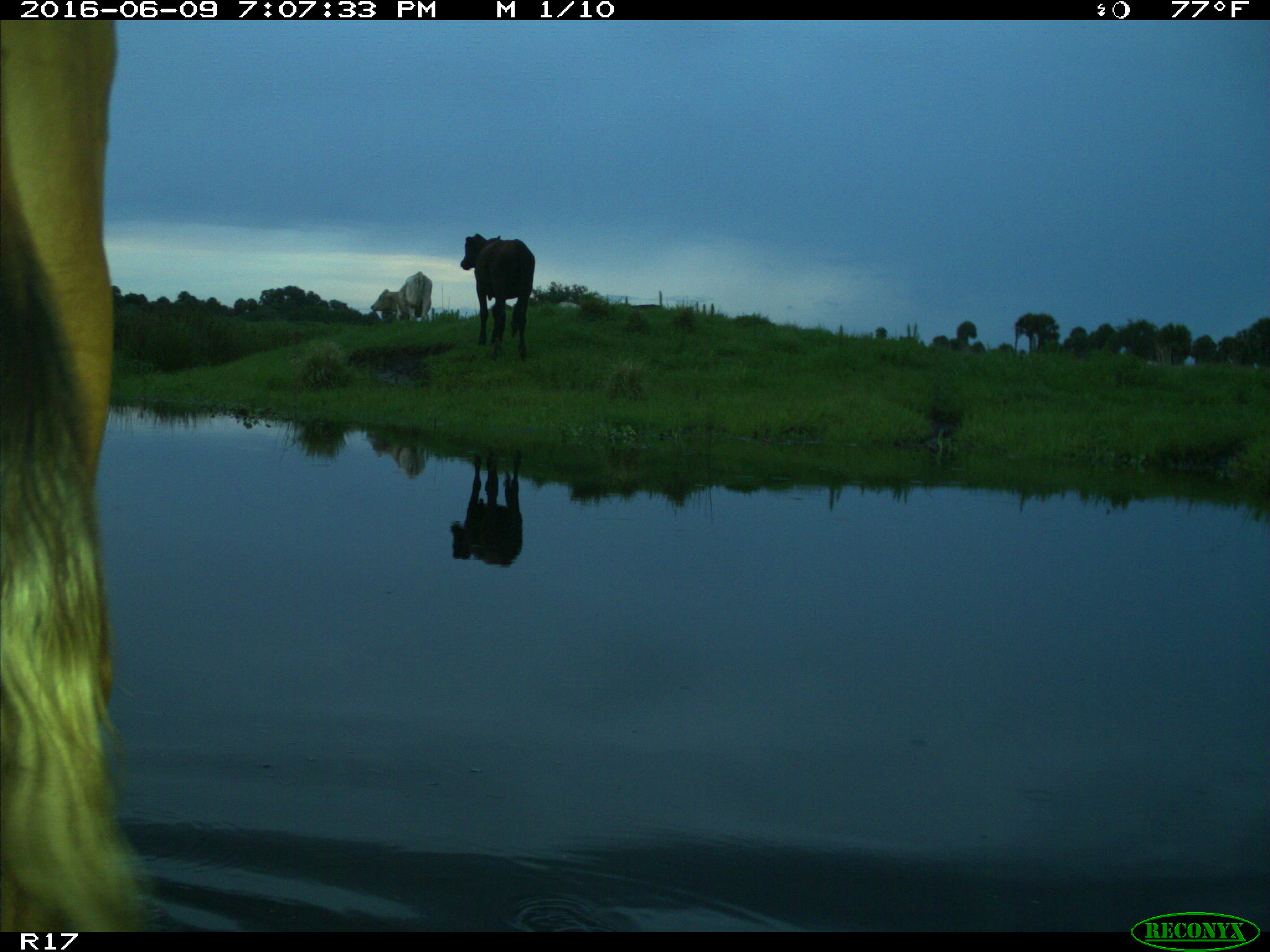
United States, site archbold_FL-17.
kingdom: Animalia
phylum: Chordata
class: Mammalia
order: Artiodactyla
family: Bovidae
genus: Bos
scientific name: Bos taurus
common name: domestic cow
Bos taurus (domestic cow).